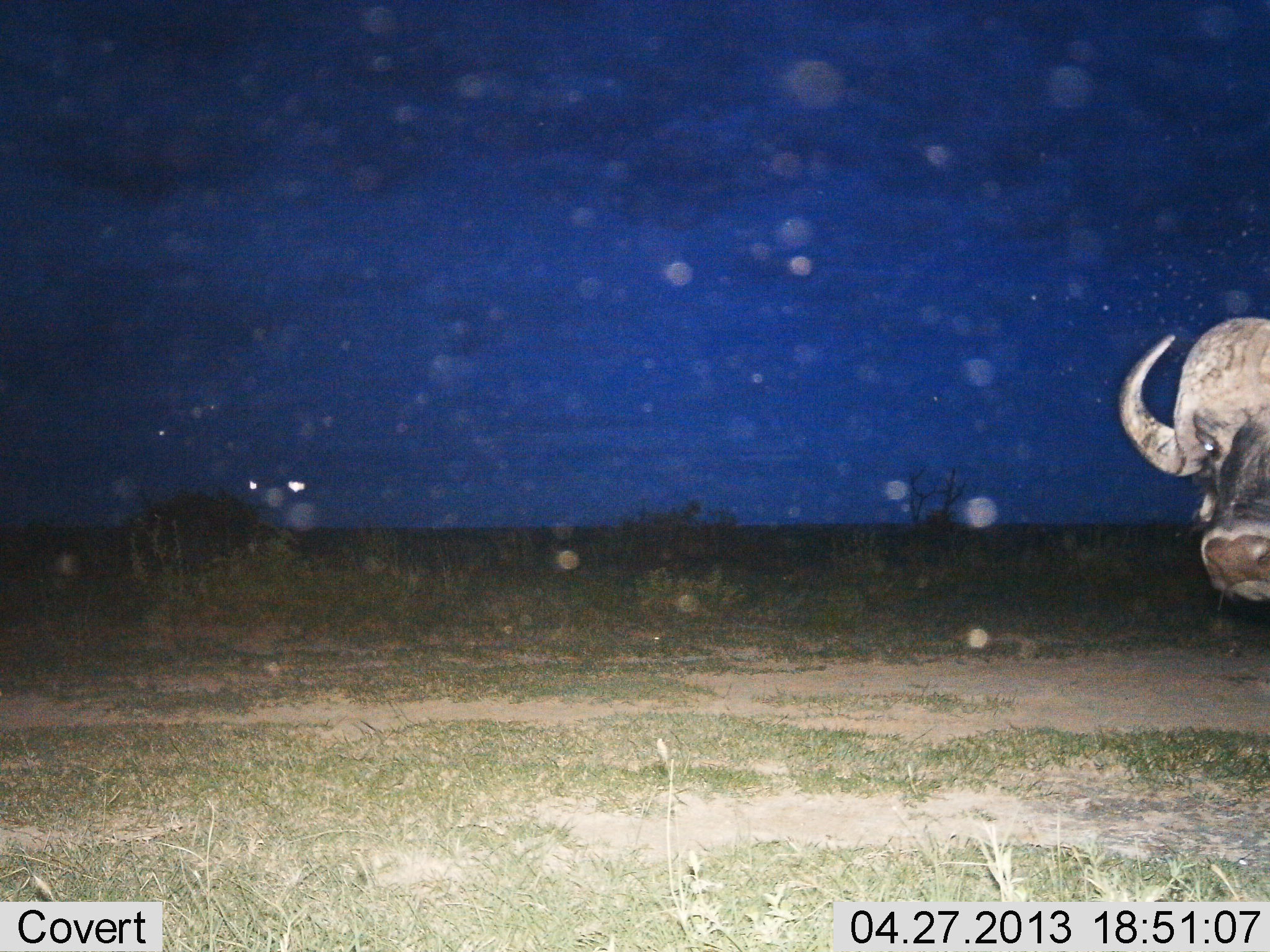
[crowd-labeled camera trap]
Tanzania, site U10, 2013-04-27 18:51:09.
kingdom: Animalia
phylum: Chordata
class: Mammalia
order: Artiodactyla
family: Bovidae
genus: Syncerus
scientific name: Syncerus caffer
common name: cape buffalo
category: buffalo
Buffalo (cape buffalo) (Syncerus caffer), count 1. Behavior (volunteer vote fractions): standing 87%, resting 0%, moving 13%, interacting 3%. Young present (vote fraction): 0%. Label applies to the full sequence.